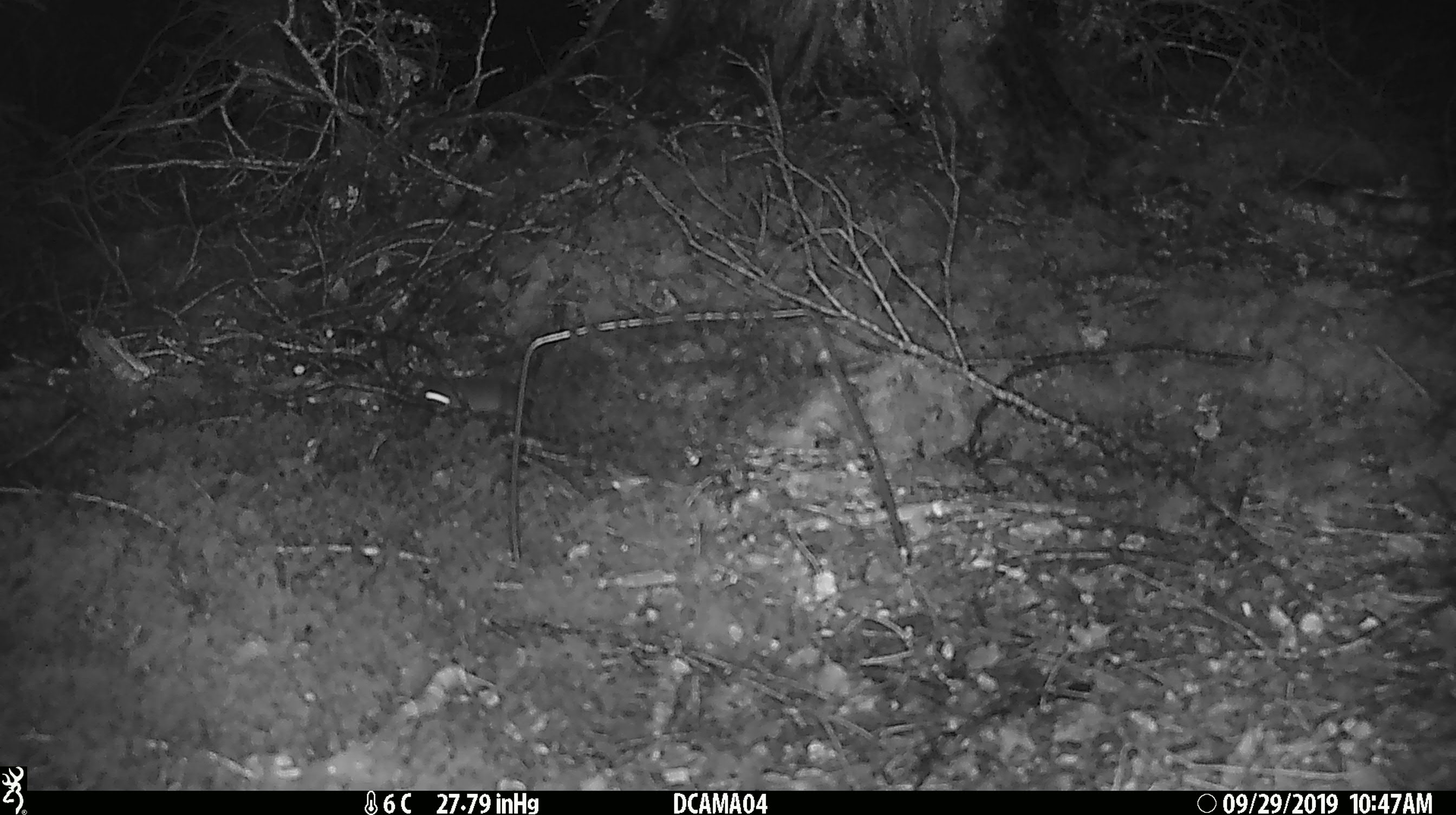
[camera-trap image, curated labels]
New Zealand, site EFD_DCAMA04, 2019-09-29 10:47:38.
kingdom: Animalia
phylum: Chordata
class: Mammalia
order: Rodentia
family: Muridae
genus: Mus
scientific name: Mus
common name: mouse